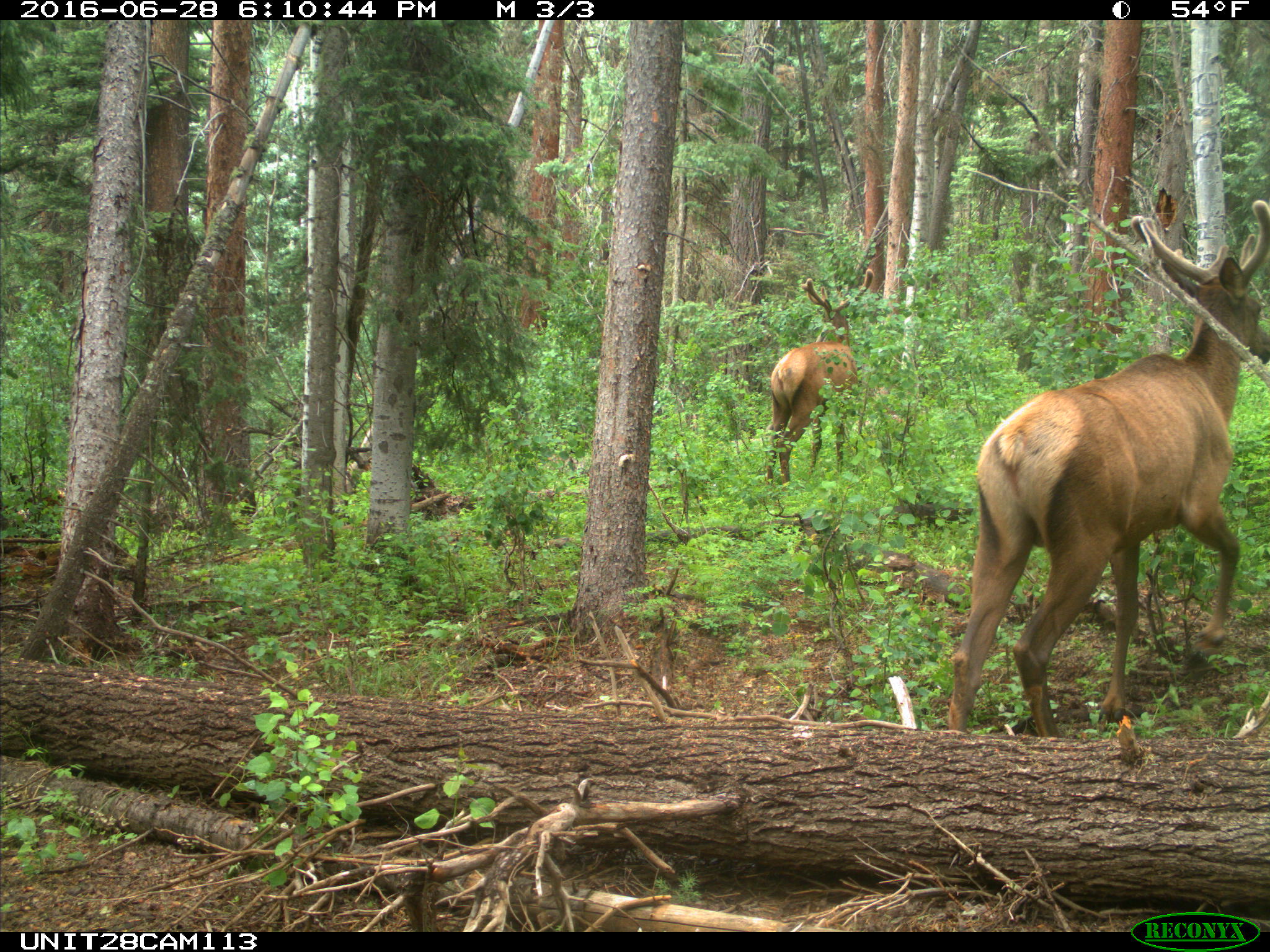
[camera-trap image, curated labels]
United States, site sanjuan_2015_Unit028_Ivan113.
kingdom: Animalia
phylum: Chordata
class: Mammalia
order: Artiodactyla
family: Cervidae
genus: Cervus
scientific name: Cervus elaphus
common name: red deer